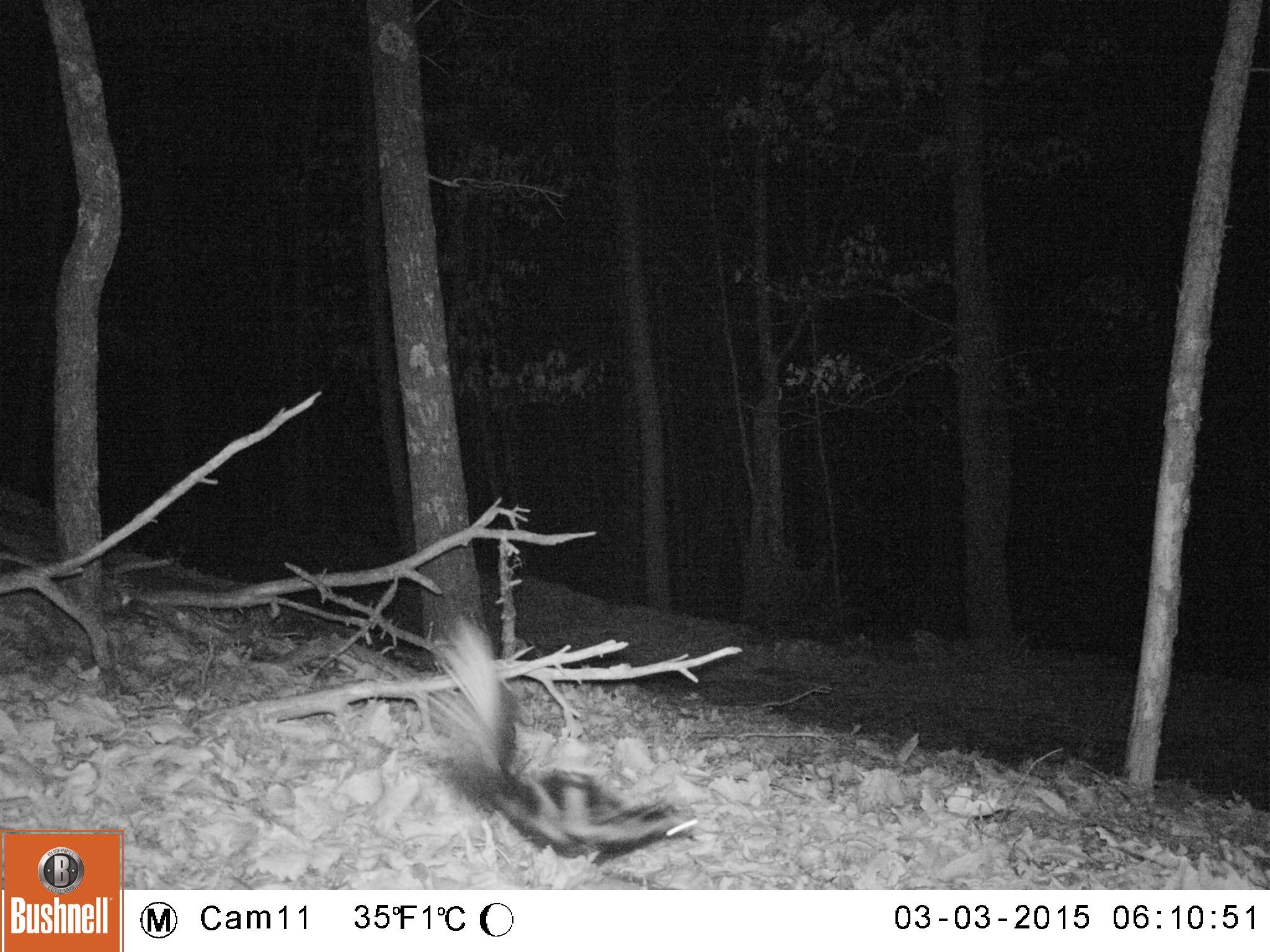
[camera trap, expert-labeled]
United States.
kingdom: Animalia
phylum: Chordata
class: Mammalia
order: Carnivora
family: Mephitidae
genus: Mephitis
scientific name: Mephitis mephitis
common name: striped skunk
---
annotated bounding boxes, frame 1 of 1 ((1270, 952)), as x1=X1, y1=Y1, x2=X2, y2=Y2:
Striped Skunk: x1=415, y1=614, x2=706, y2=868